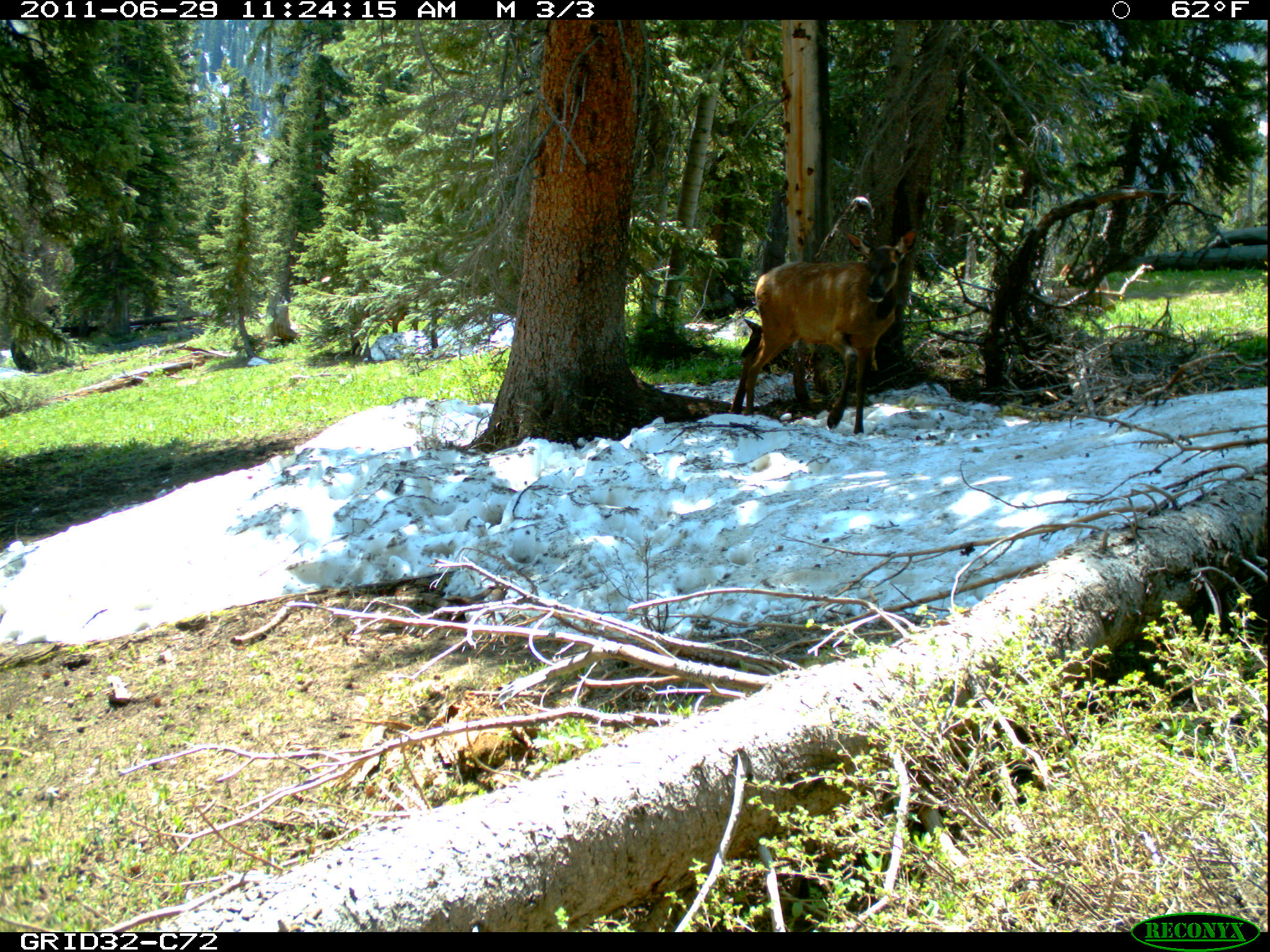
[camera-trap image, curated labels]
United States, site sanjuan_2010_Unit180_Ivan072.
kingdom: Animalia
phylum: Chordata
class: Mammalia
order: Artiodactyla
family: Cervidae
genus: Cervus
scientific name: Cervus elaphus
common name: red deer